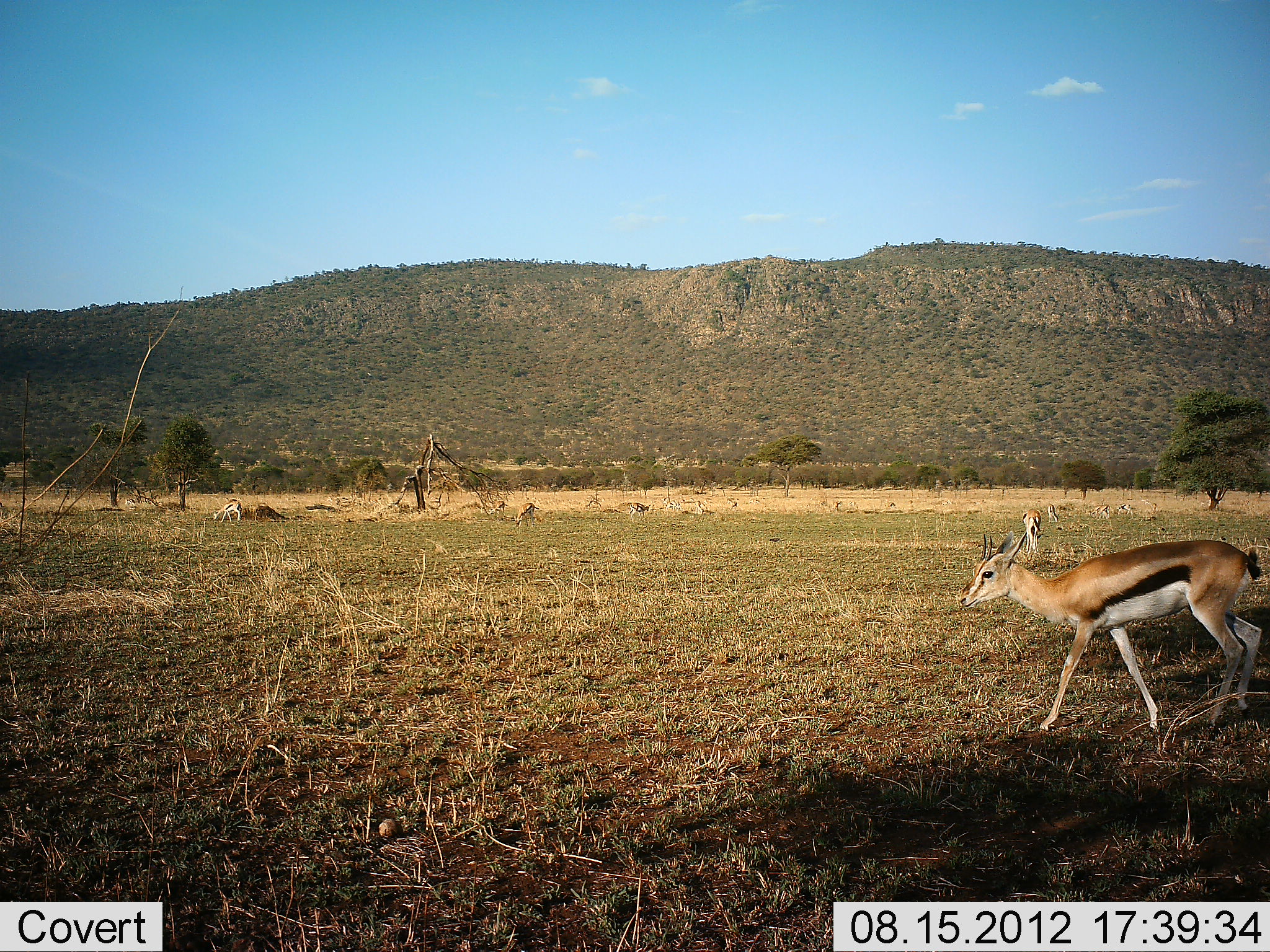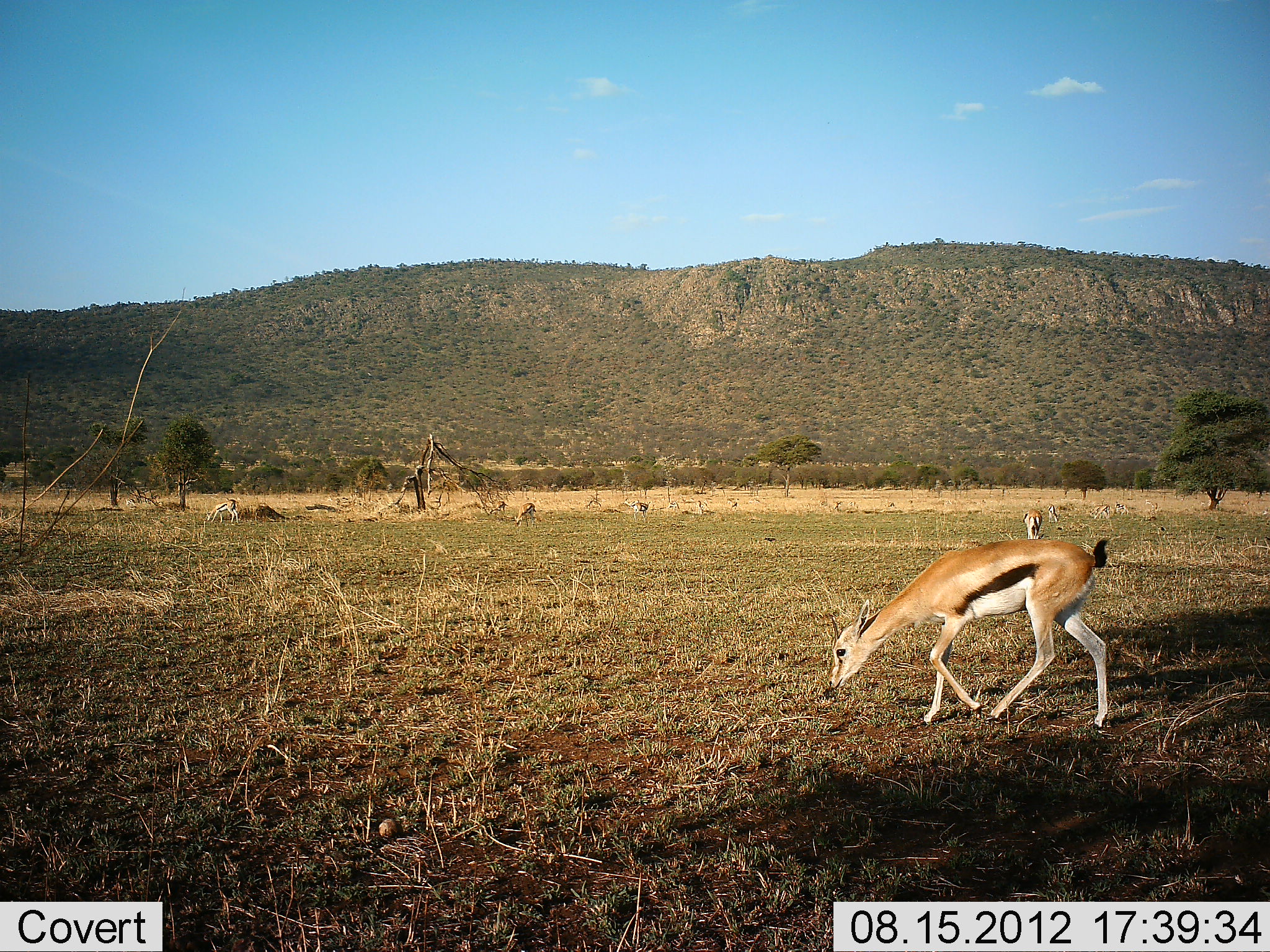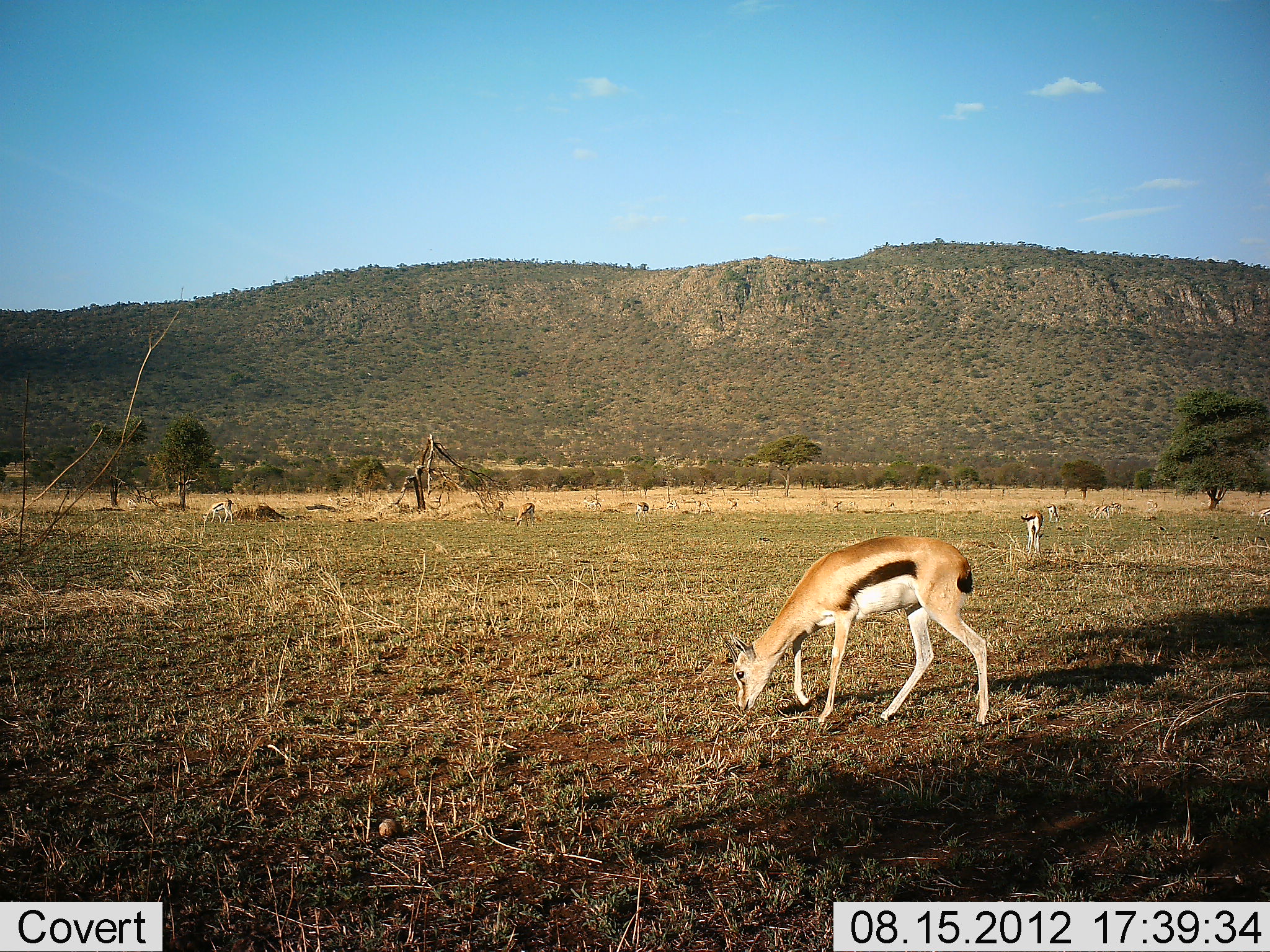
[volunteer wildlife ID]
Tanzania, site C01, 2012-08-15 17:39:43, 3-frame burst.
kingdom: Animalia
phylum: Chordata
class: Mammalia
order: Artiodactyla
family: Bovidae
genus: Eudorcas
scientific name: Eudorcas thomsonii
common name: thomson's gazelle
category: gazellethomsons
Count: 9.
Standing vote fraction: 50%.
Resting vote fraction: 0%.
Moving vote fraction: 70%.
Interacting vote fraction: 0%.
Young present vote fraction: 0%.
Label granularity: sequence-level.